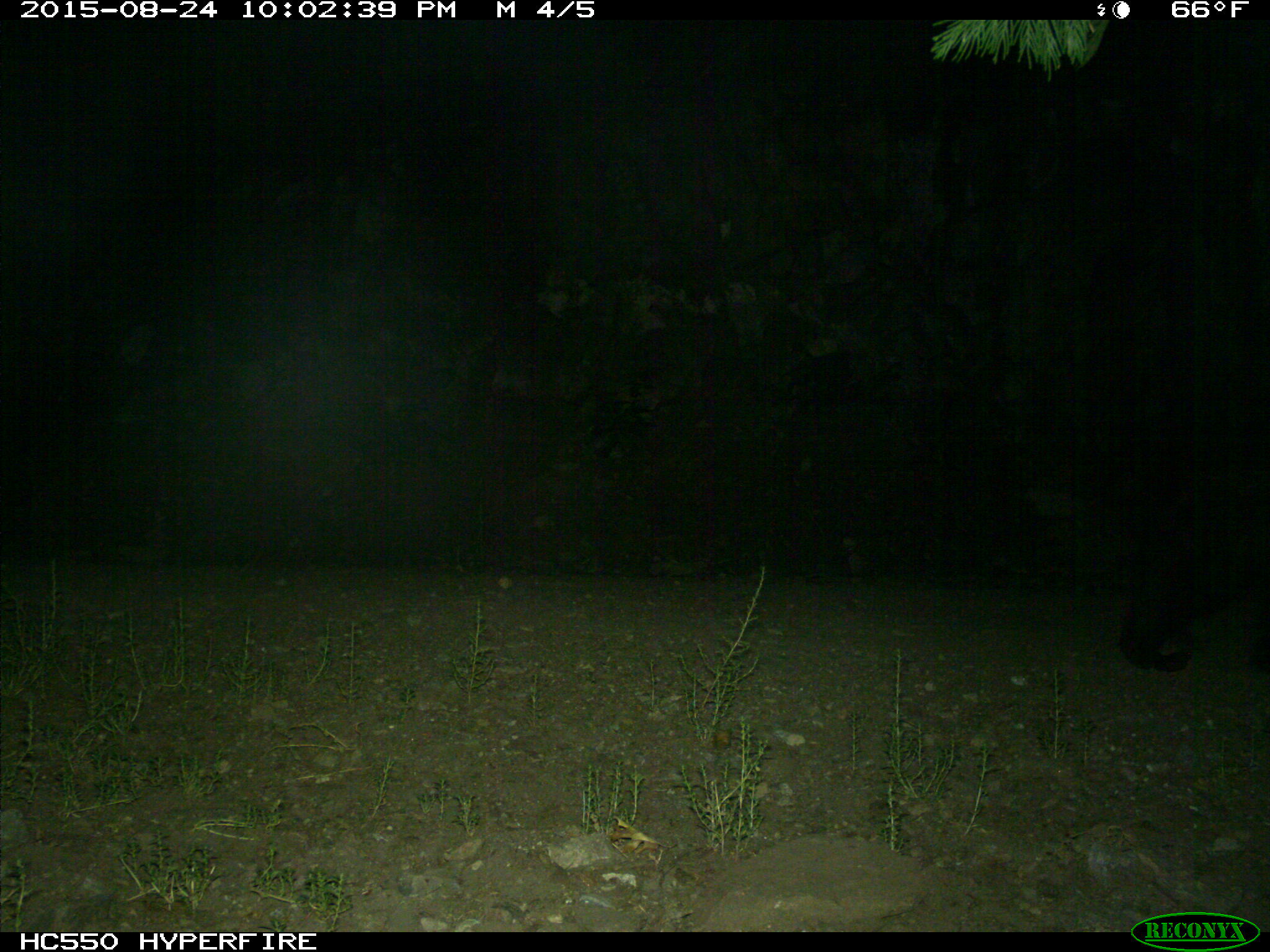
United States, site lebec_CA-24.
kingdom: Animalia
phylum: Chordata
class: Mammalia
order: Carnivora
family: Ursidae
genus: Ursus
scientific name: Ursus americanus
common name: american black bear